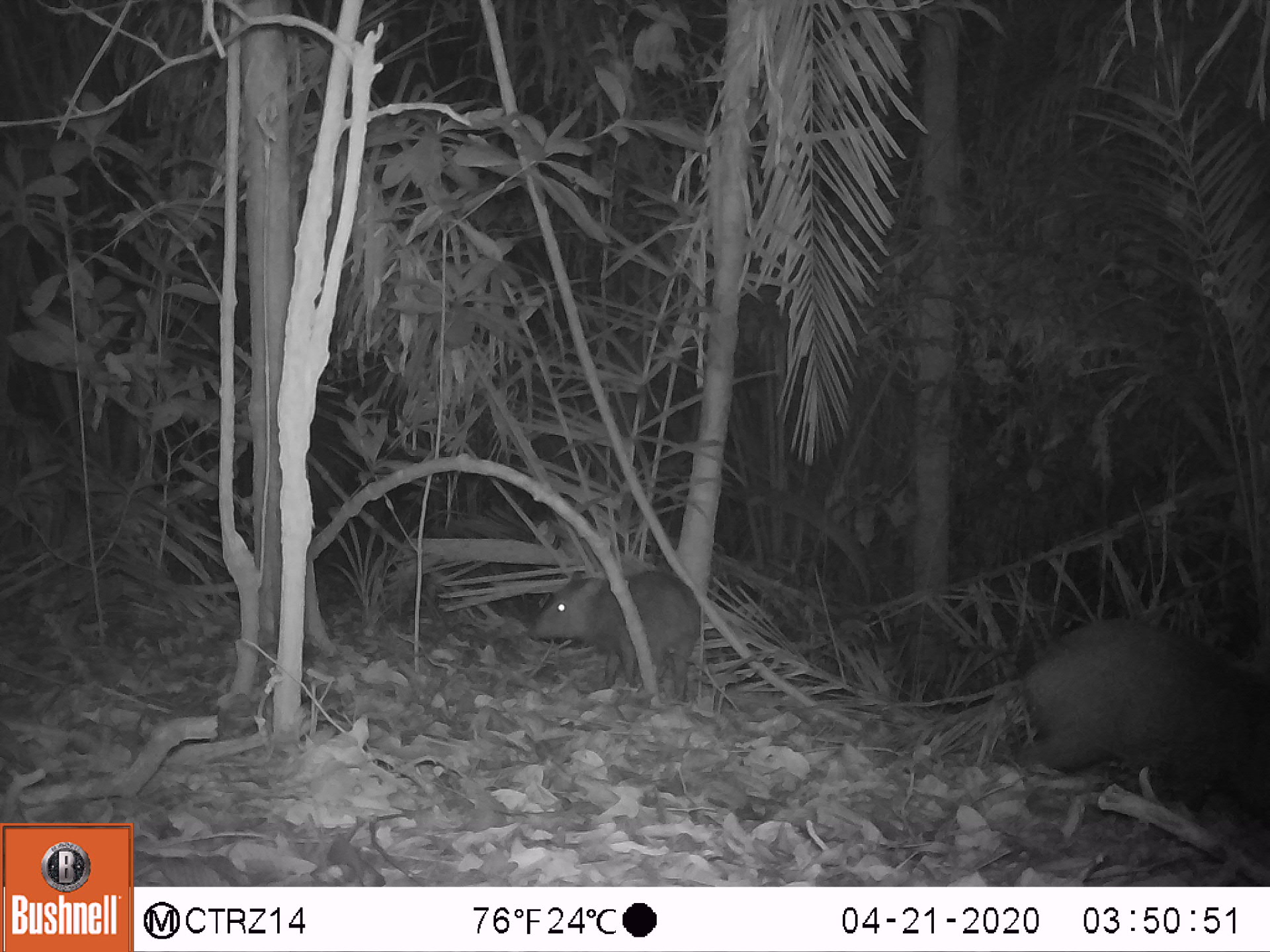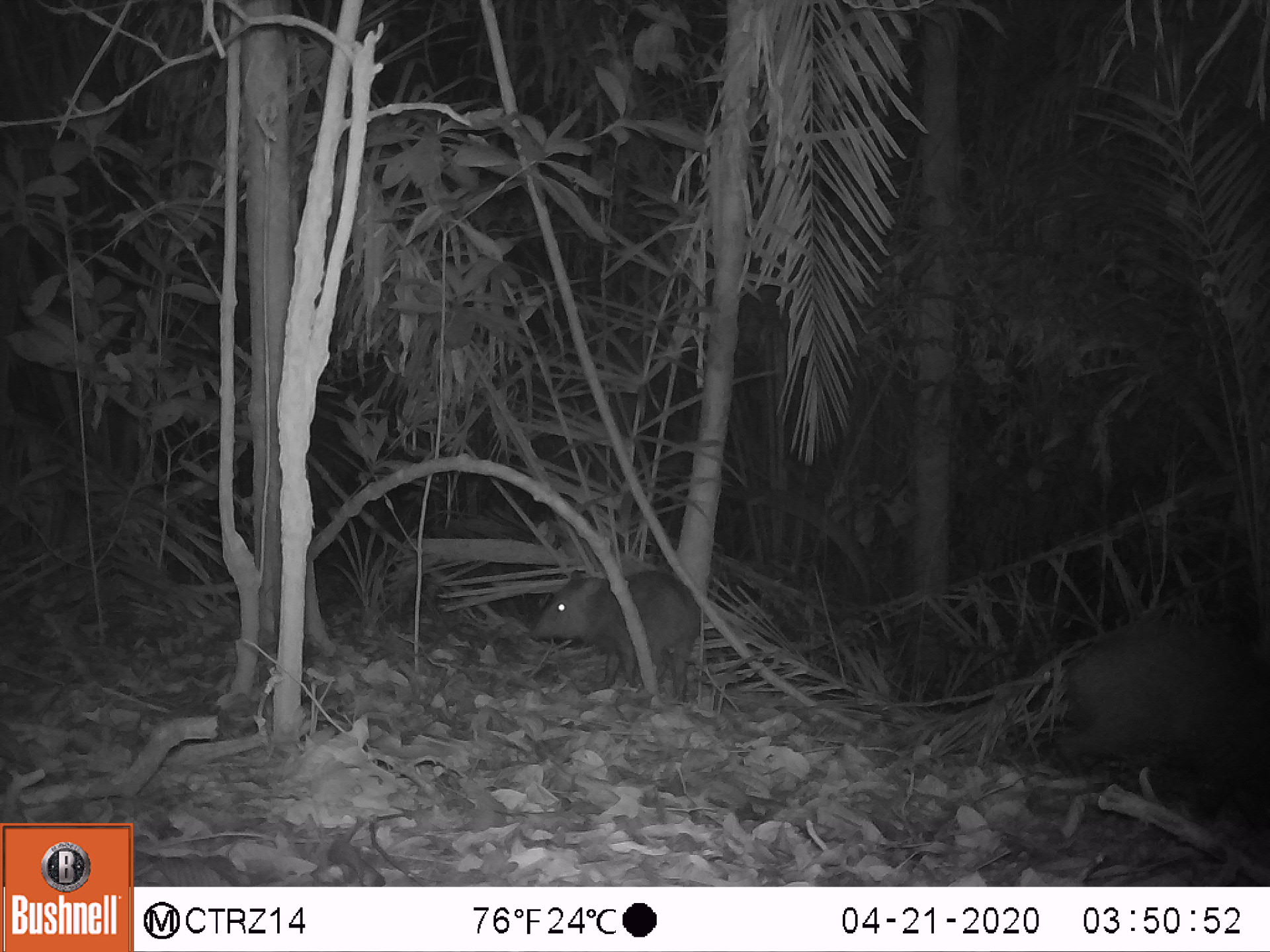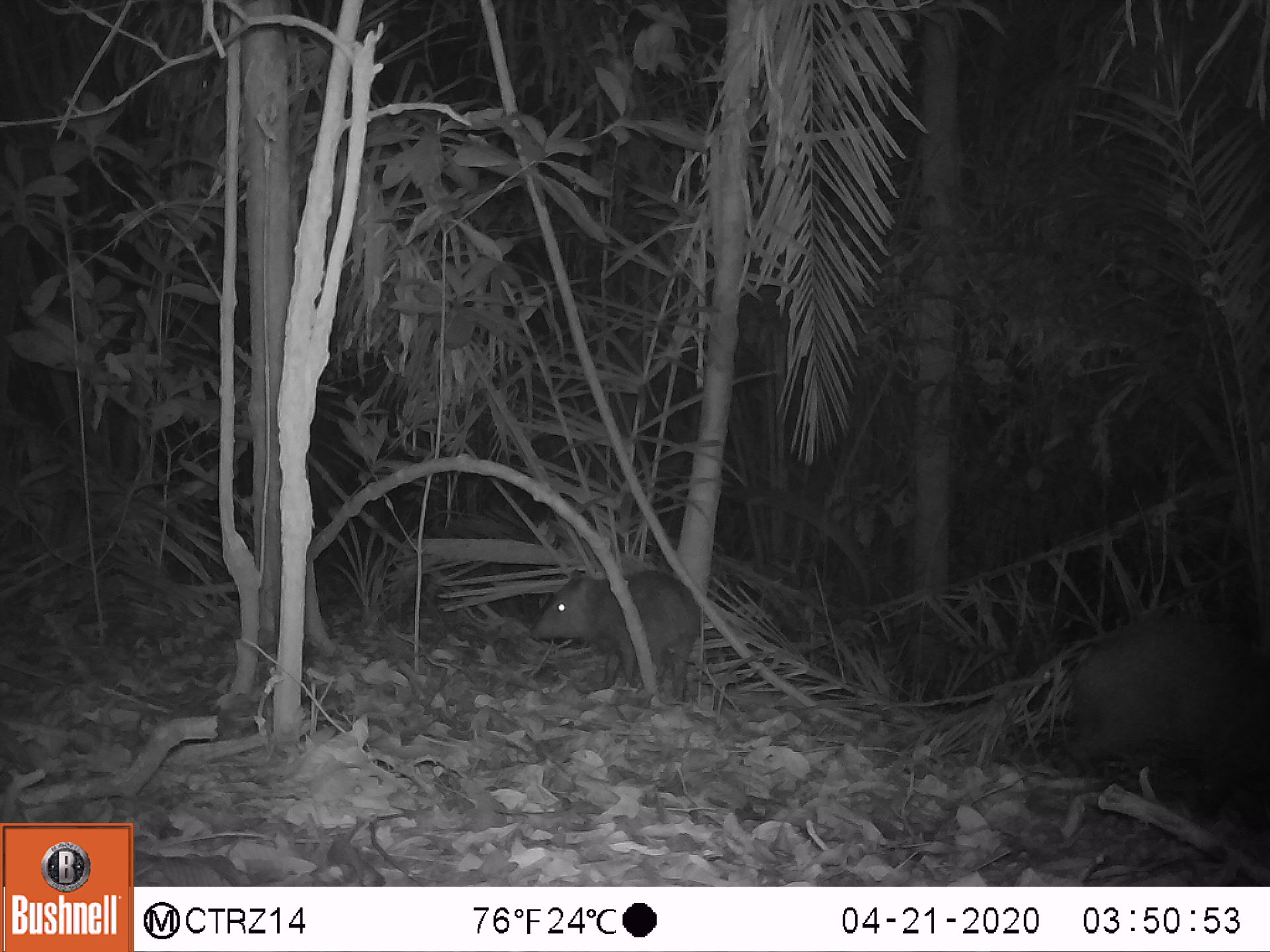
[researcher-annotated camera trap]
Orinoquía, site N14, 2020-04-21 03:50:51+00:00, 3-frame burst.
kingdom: Animalia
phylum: Chordata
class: Mammalia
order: Artiodactyla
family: Tayassuidae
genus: Pecari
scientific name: Pecari tajacu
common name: collared peccary